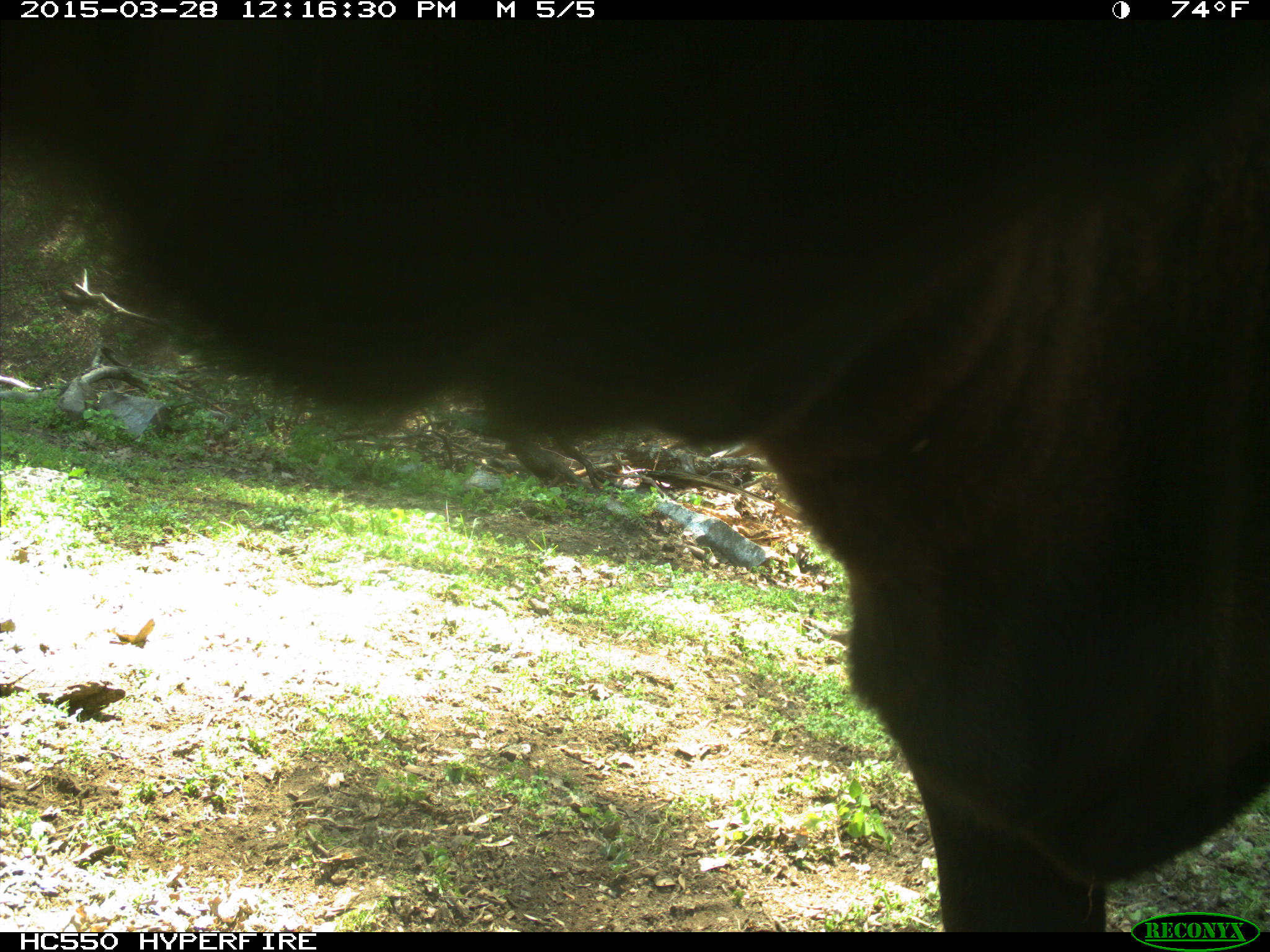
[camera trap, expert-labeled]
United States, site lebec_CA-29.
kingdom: Animalia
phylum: Chordata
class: Mammalia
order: Artiodactyla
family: Bovidae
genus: Bos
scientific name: Bos taurus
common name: domestic cow